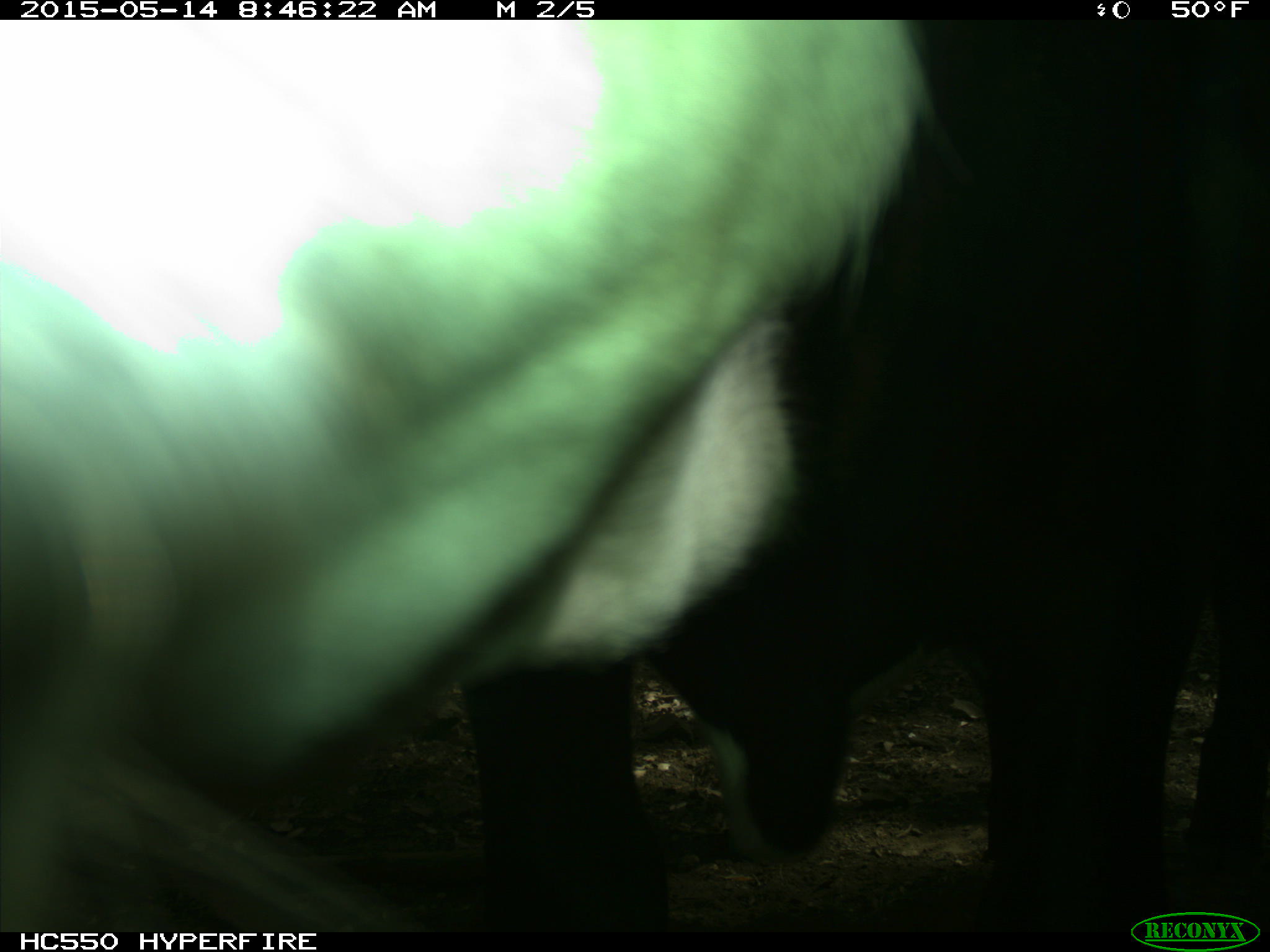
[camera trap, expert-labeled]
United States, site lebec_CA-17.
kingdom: Animalia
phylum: Chordata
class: Mammalia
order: Artiodactyla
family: Bovidae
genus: Bos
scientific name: Bos taurus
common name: domestic cow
Bos taurus (domestic cow).